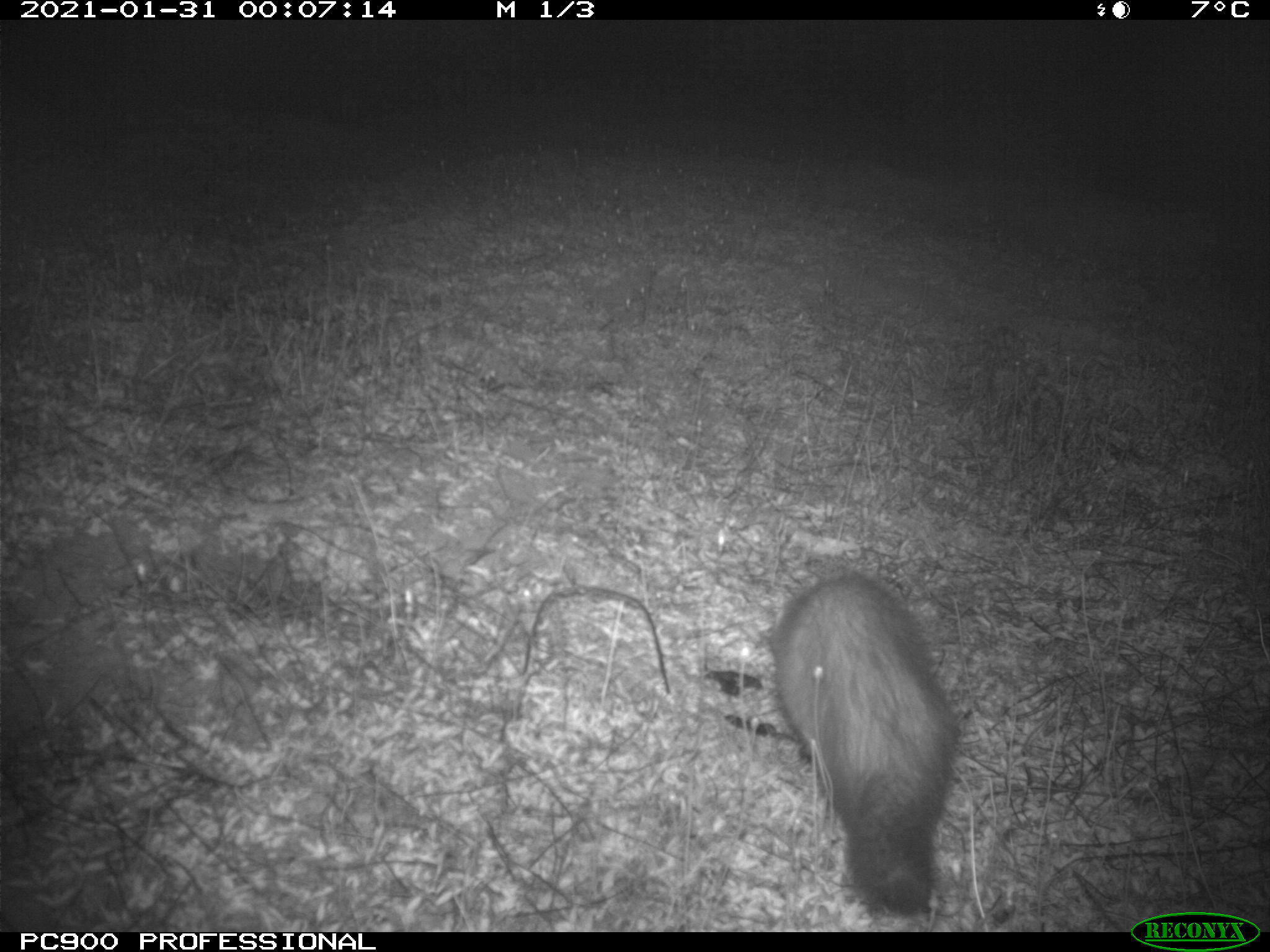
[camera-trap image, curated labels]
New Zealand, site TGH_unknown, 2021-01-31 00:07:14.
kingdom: Animalia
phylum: Chordata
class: Mammalia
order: Carnivora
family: Mustelidae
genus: Mustela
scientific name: Mustela furo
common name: ferret